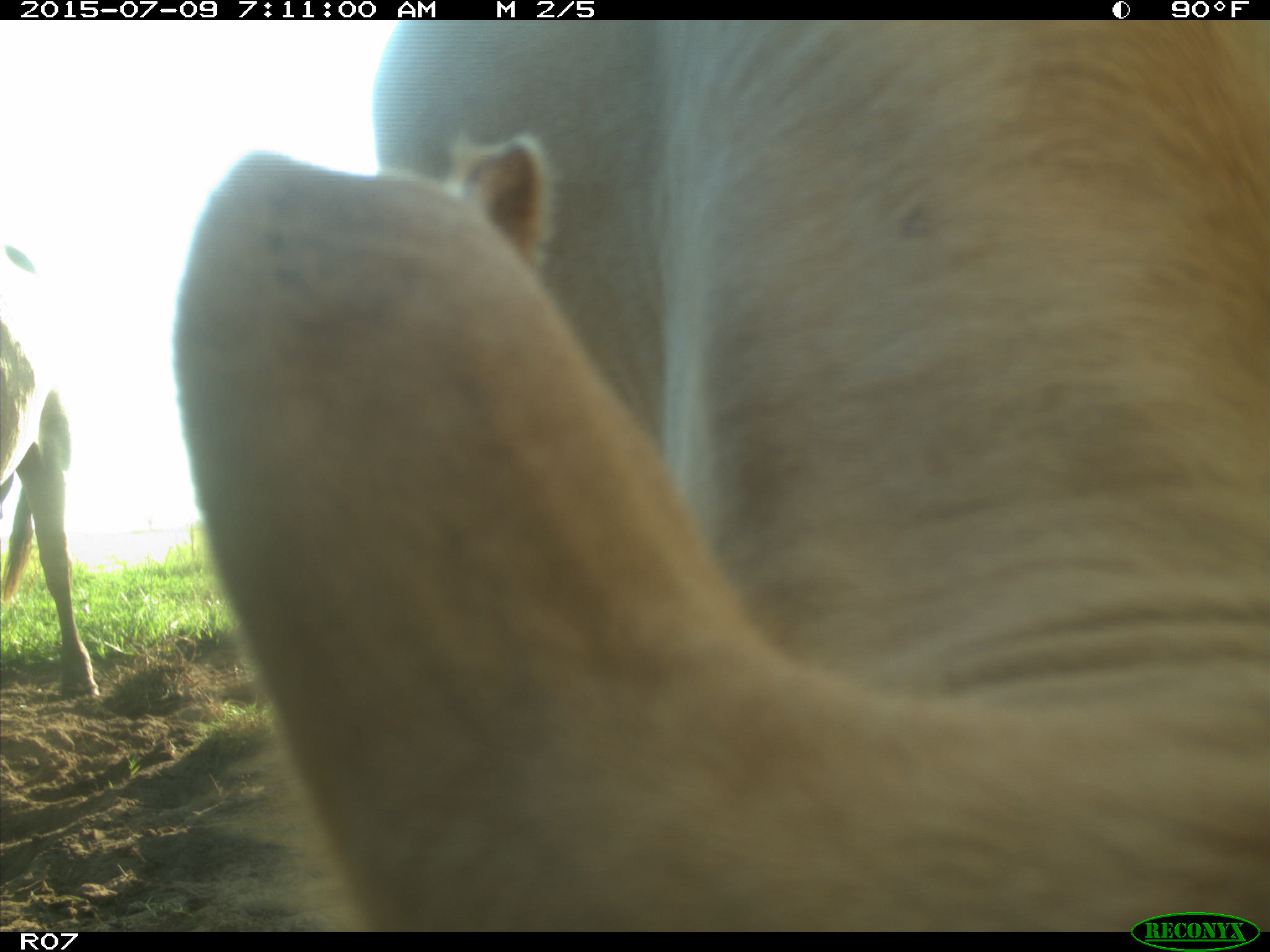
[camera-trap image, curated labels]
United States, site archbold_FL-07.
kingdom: Animalia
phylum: Chordata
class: Mammalia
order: Artiodactyla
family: Bovidae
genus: Bos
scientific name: Bos taurus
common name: domestic cow